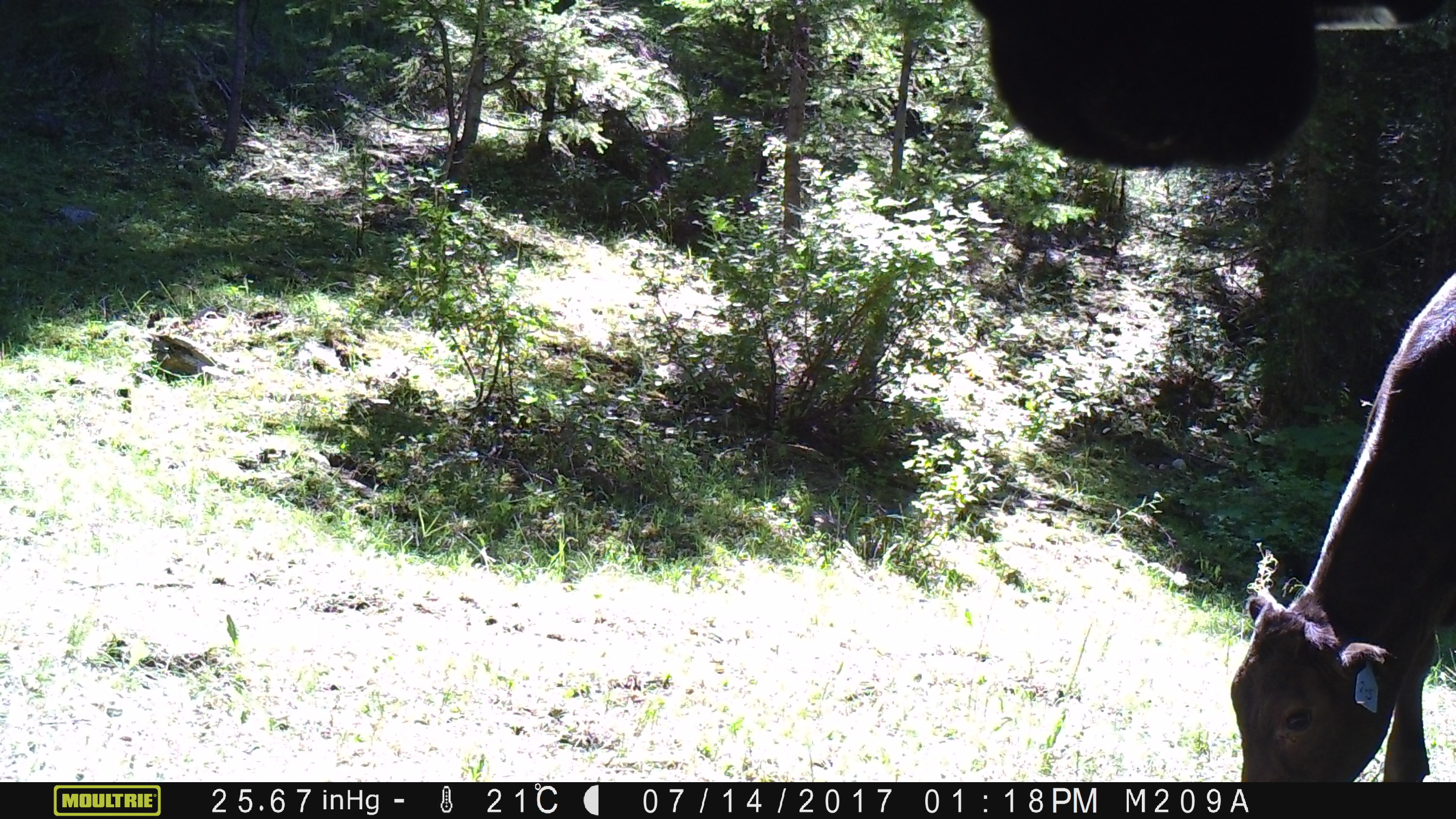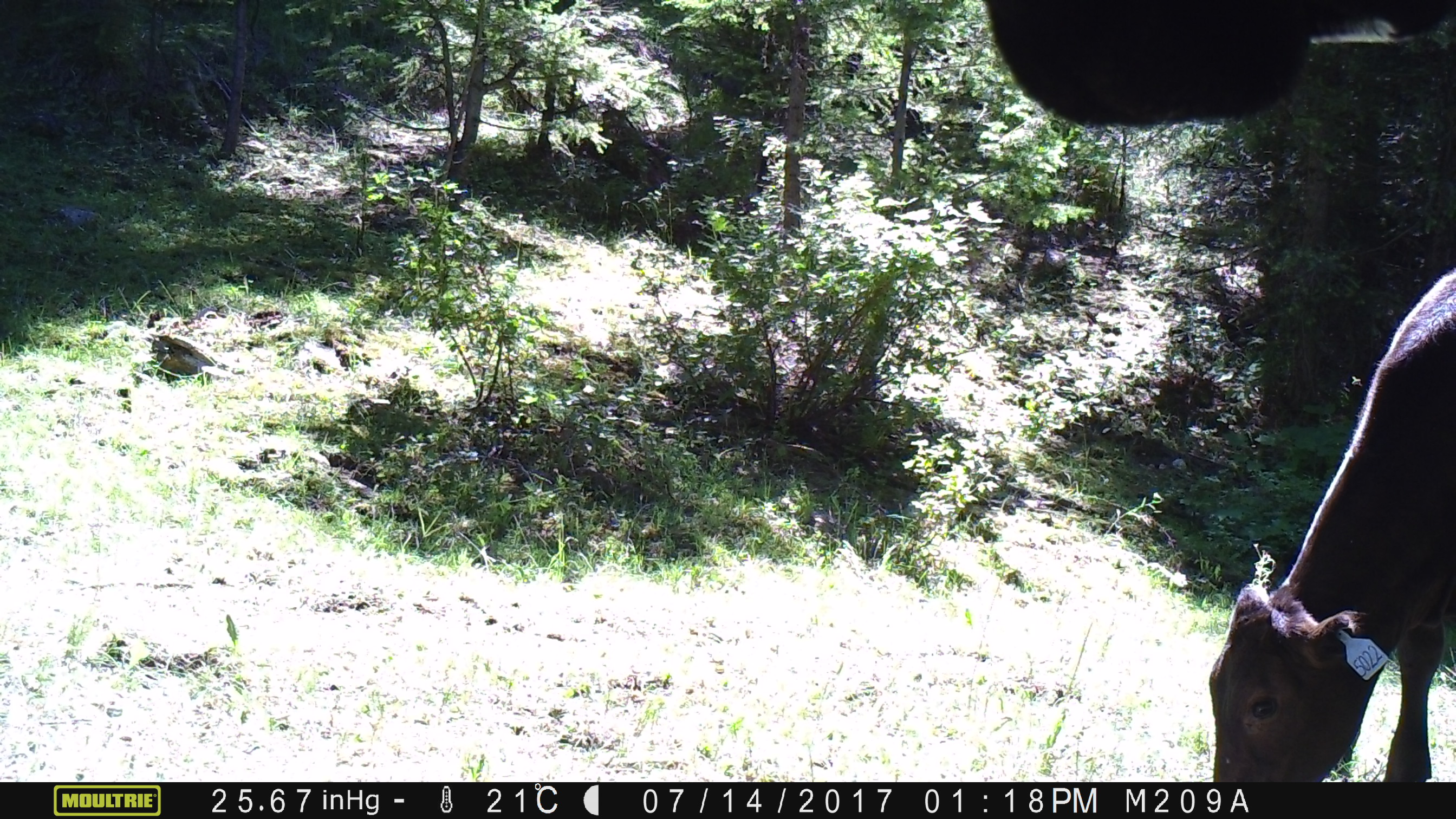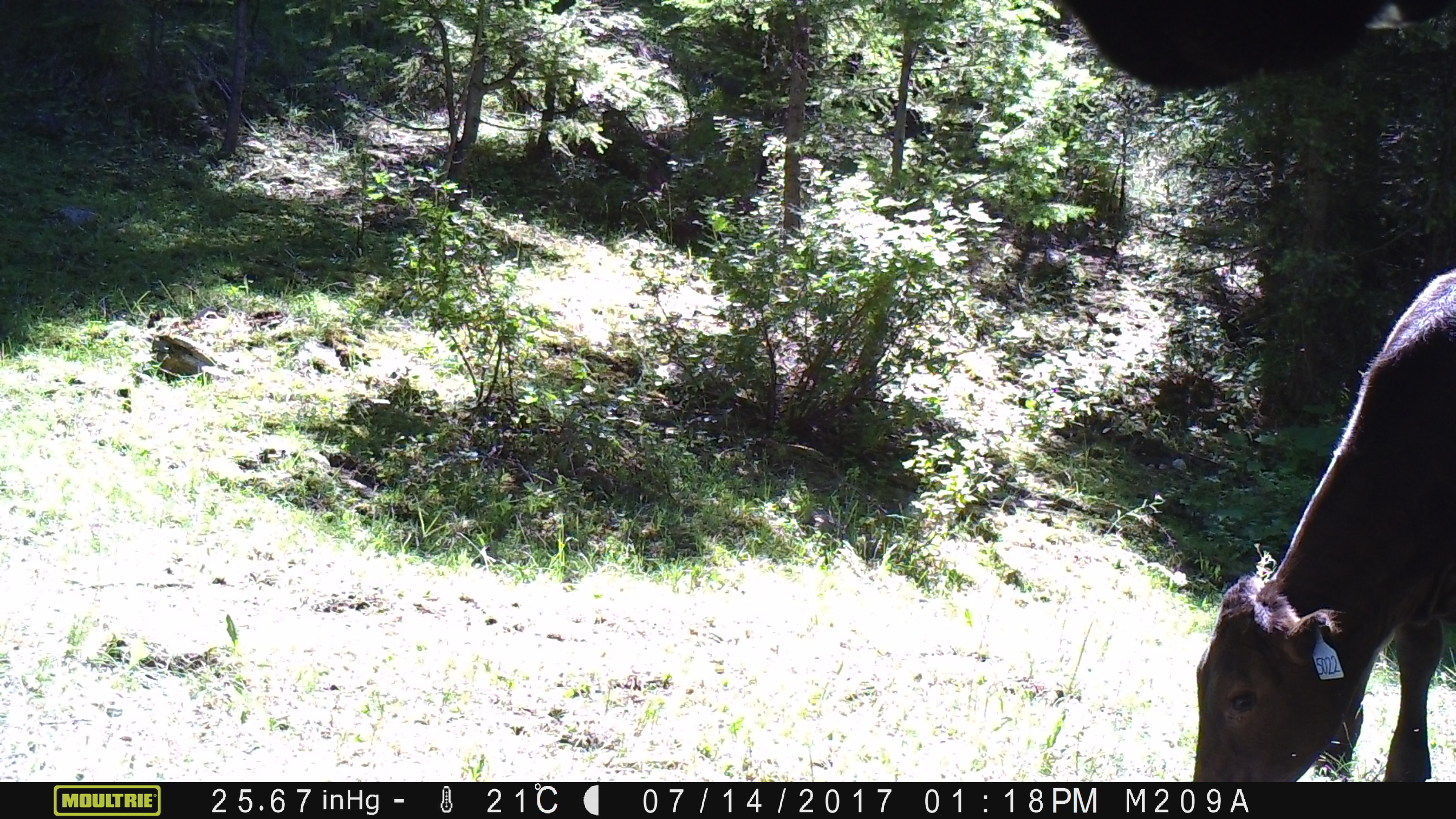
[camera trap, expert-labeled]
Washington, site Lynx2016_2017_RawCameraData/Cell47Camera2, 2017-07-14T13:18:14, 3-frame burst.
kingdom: Animalia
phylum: Chordata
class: Mammalia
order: Artiodactyla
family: Bovidae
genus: Bos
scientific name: Bos taurus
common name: domestic cattle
Domestic cattle (Bos taurus). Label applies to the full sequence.